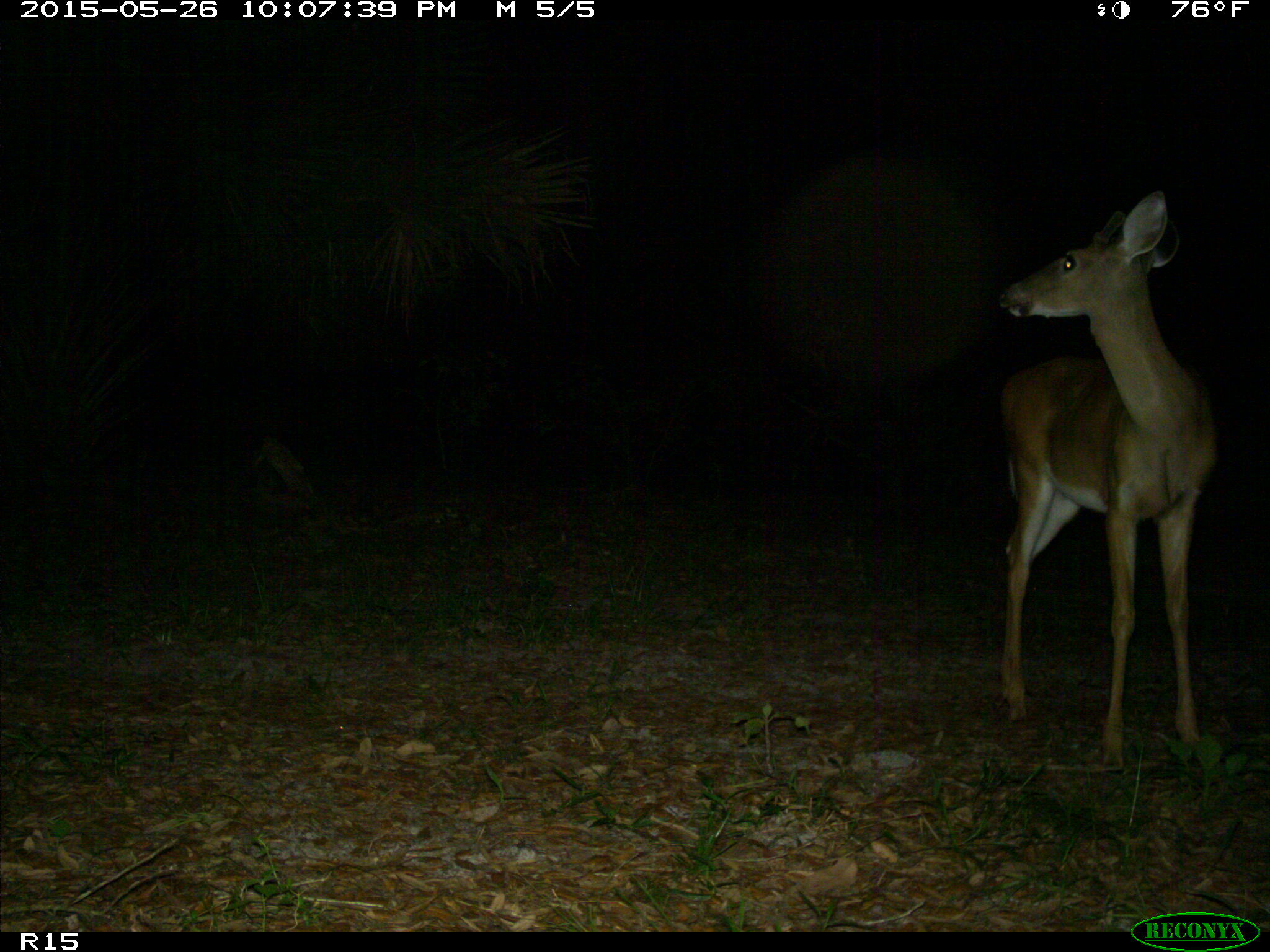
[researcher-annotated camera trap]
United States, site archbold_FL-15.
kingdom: Animalia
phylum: Chordata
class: Mammalia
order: Artiodactyla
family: Cervidae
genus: Odocoileus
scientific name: Odocoileus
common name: deer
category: unidentified deer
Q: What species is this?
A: Unidentified deer (deer) (Odocoileus).